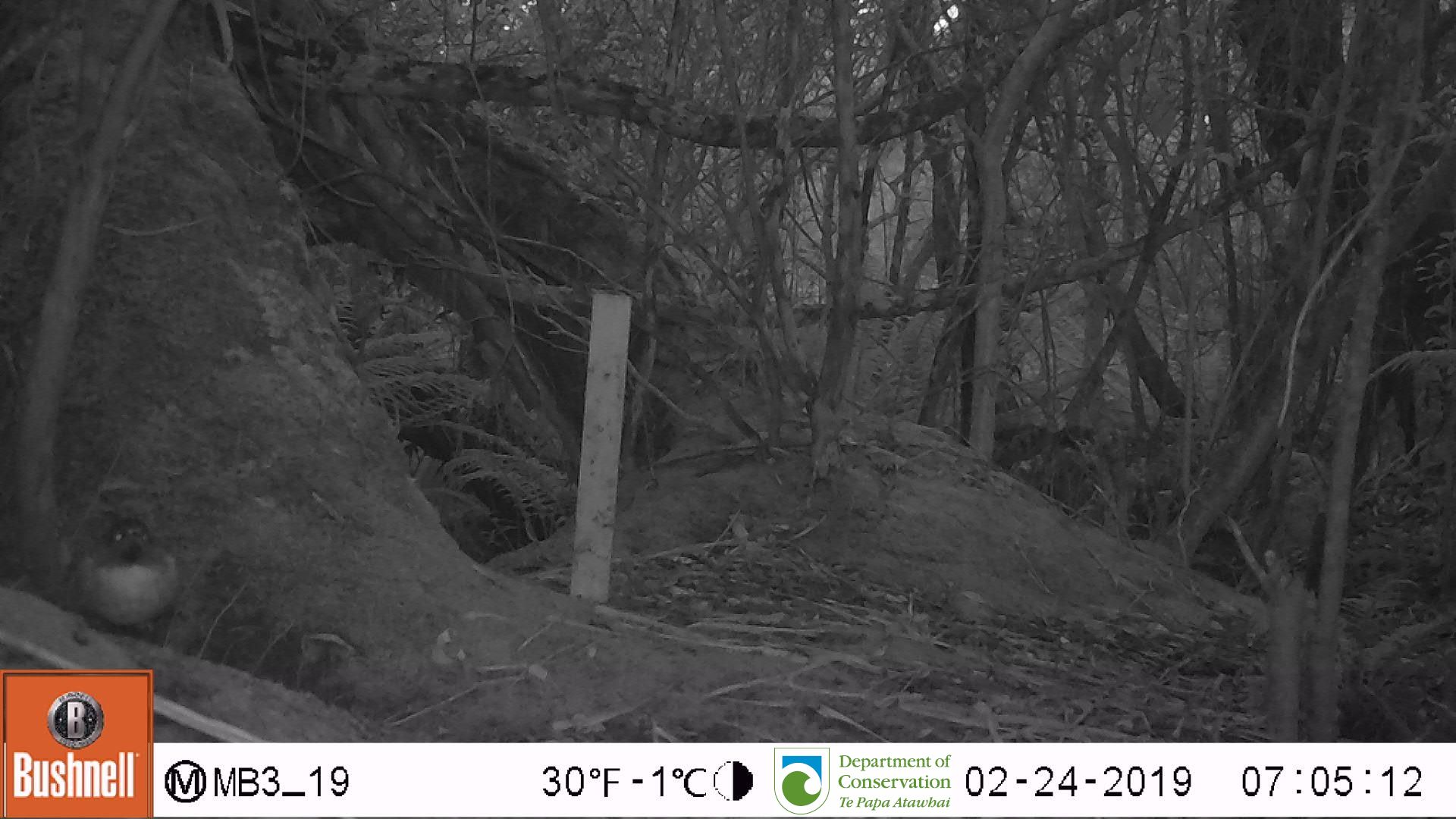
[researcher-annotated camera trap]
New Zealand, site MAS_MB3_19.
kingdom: Animalia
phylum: Chordata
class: Aves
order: Passeriformes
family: Petroicidae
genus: Petroica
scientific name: Petroica australis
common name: new zealand robin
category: robin